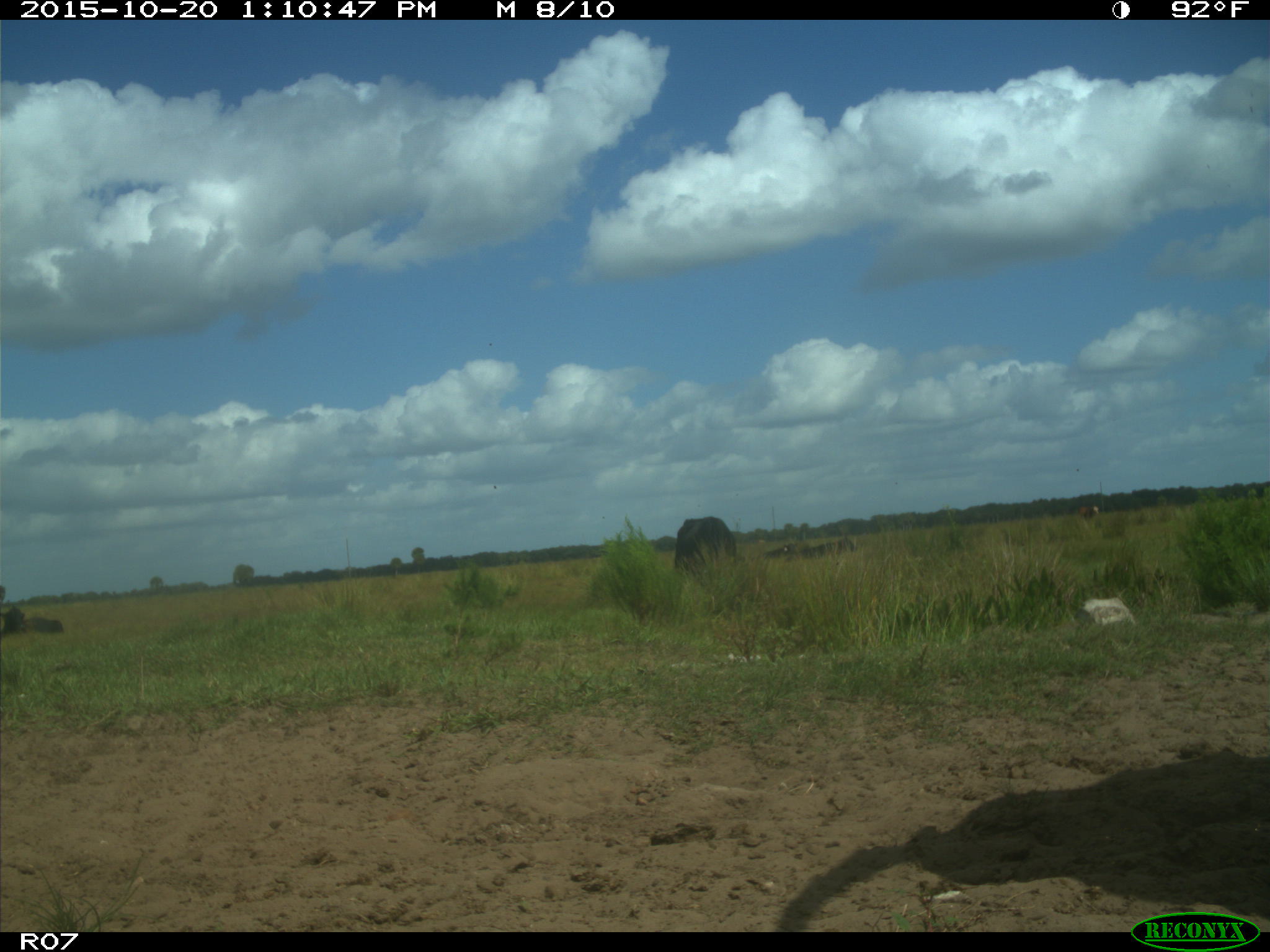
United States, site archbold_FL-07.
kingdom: Animalia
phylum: Chordata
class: Mammalia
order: Artiodactyla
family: Bovidae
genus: Bos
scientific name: Bos taurus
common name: domestic cow